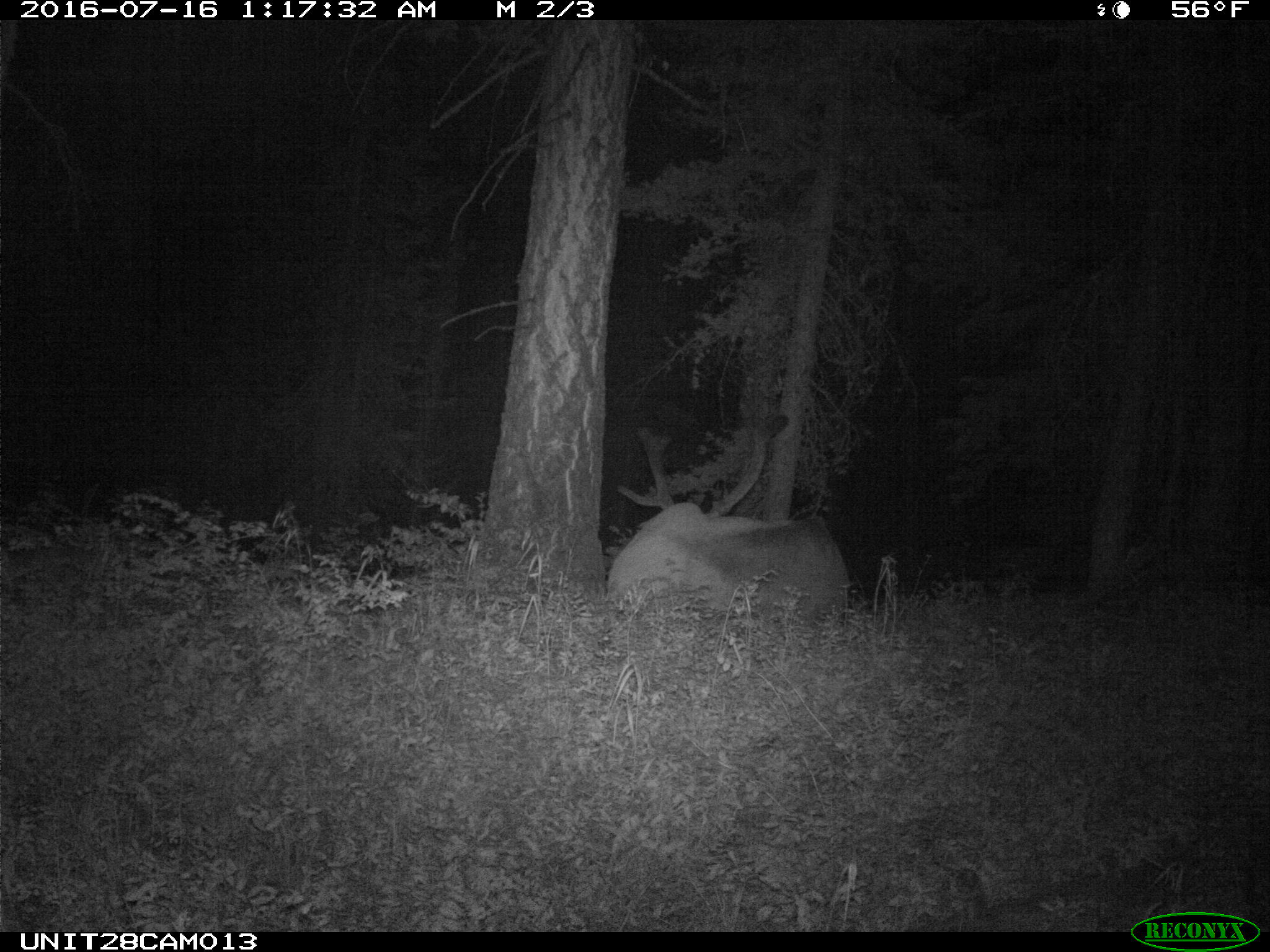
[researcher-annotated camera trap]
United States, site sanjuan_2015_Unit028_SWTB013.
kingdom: Animalia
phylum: Chordata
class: Mammalia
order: Artiodactyla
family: Cervidae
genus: Cervus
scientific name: Cervus elaphus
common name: red deer